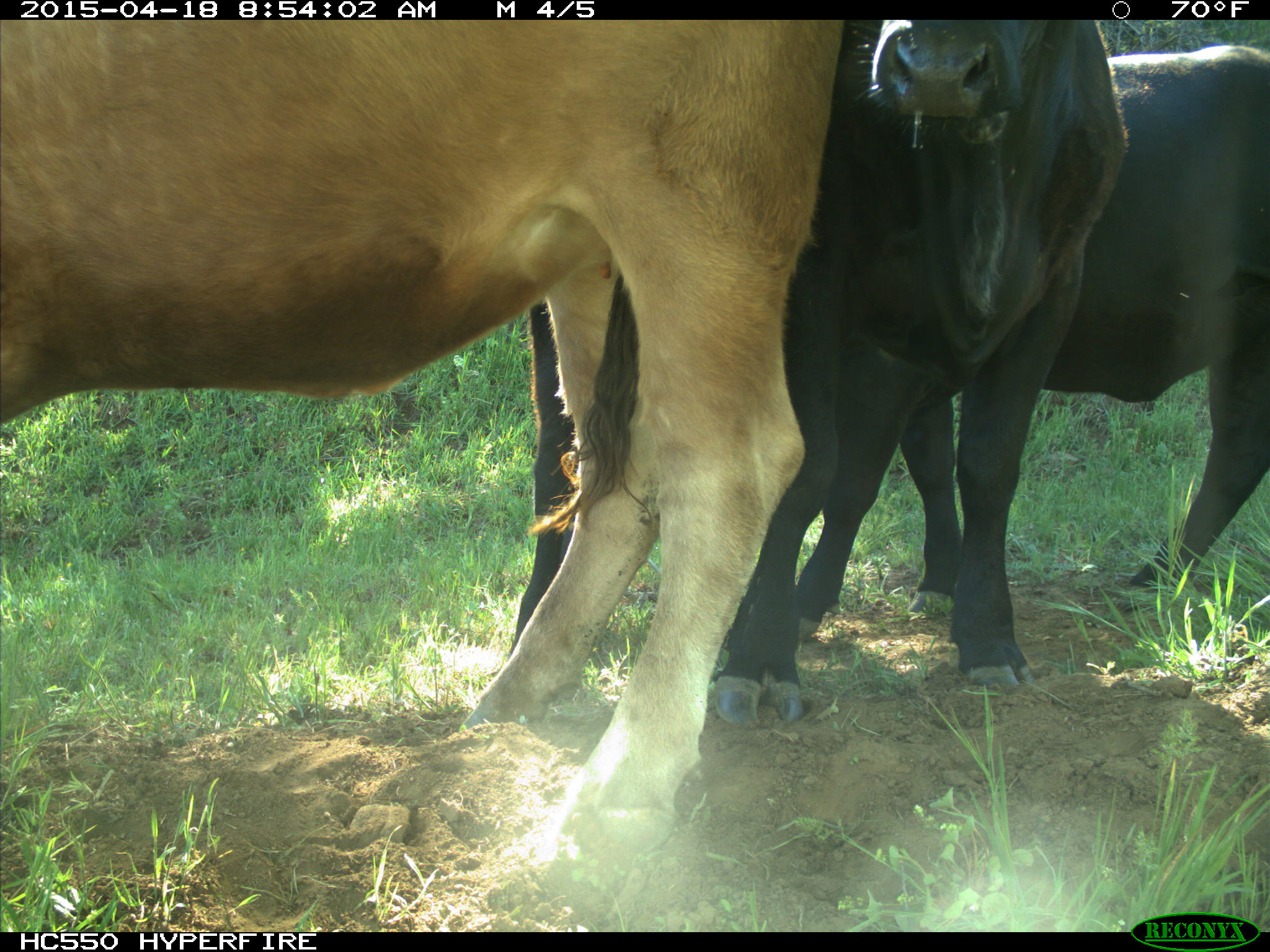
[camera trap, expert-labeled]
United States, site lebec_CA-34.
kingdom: Animalia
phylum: Chordata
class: Mammalia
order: Artiodactyla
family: Bovidae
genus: Bos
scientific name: Bos taurus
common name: domestic cow